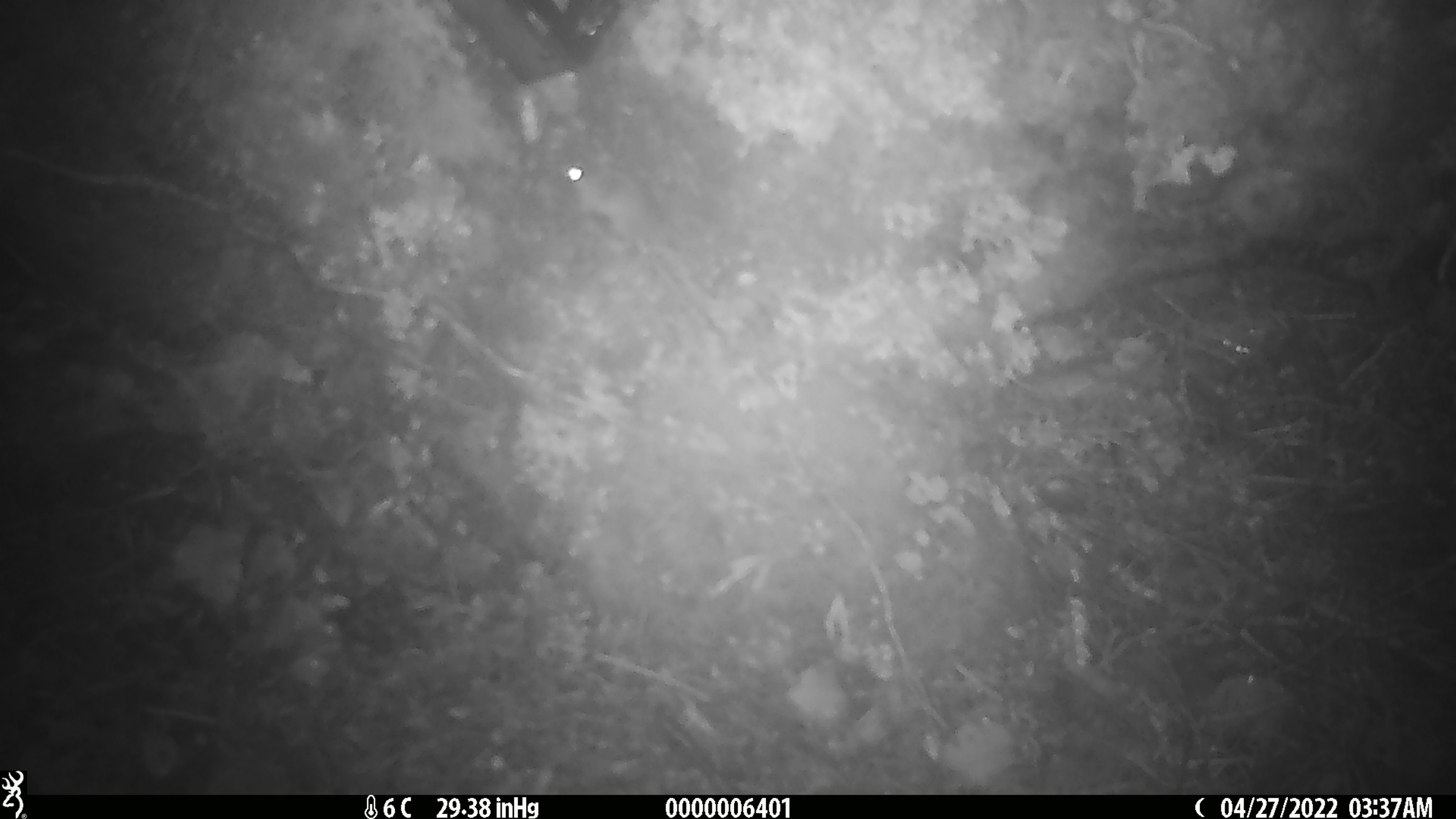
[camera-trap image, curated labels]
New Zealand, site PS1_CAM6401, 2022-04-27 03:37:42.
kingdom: Animalia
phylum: Chordata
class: Mammalia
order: Rodentia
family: Muridae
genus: Mus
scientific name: Mus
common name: mouse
Mouse (Mus).